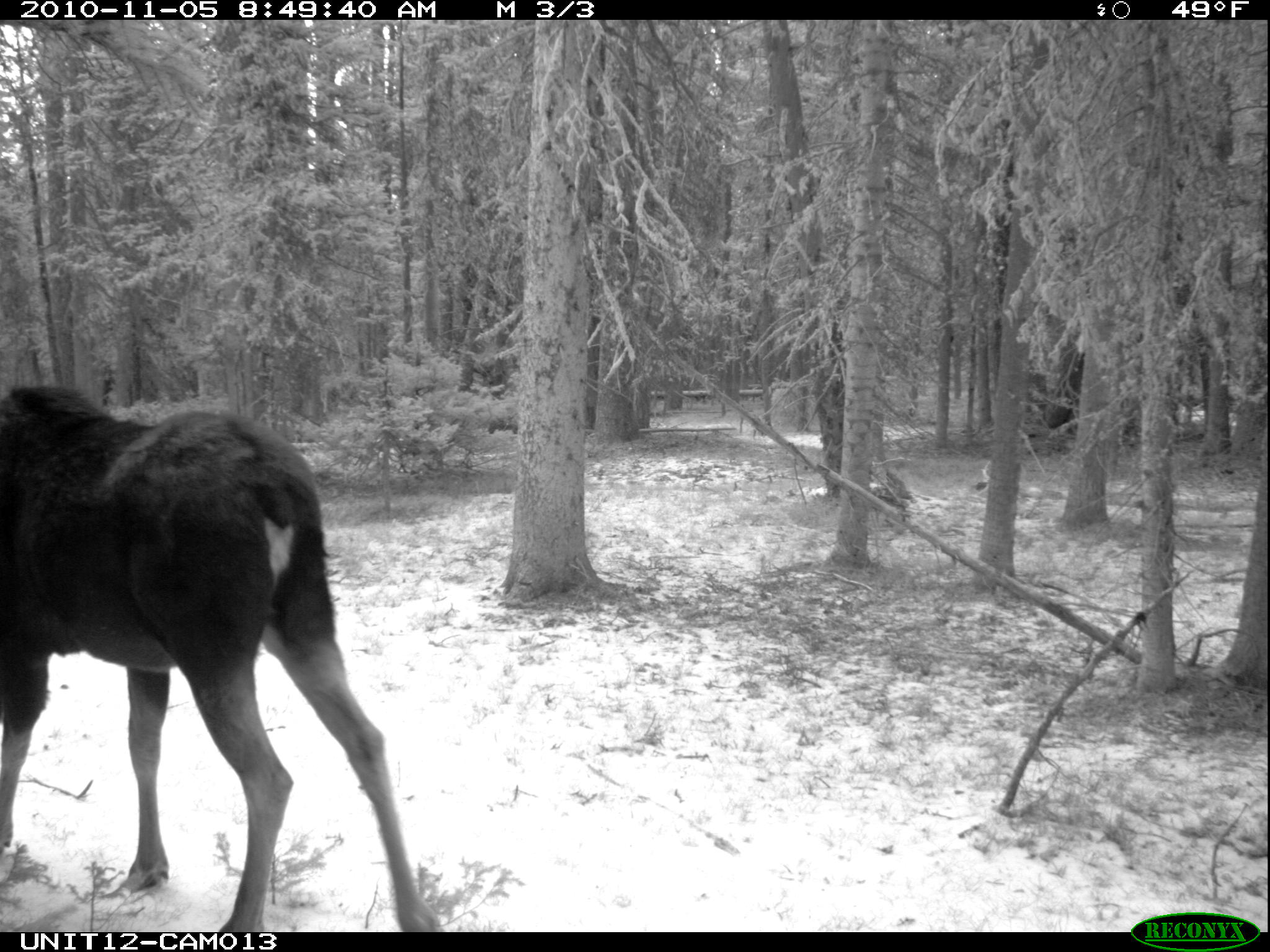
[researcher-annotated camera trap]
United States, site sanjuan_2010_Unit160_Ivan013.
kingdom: Animalia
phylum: Chordata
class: Mammalia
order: Artiodactyla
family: Cervidae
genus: Alces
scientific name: Alces alces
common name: moose